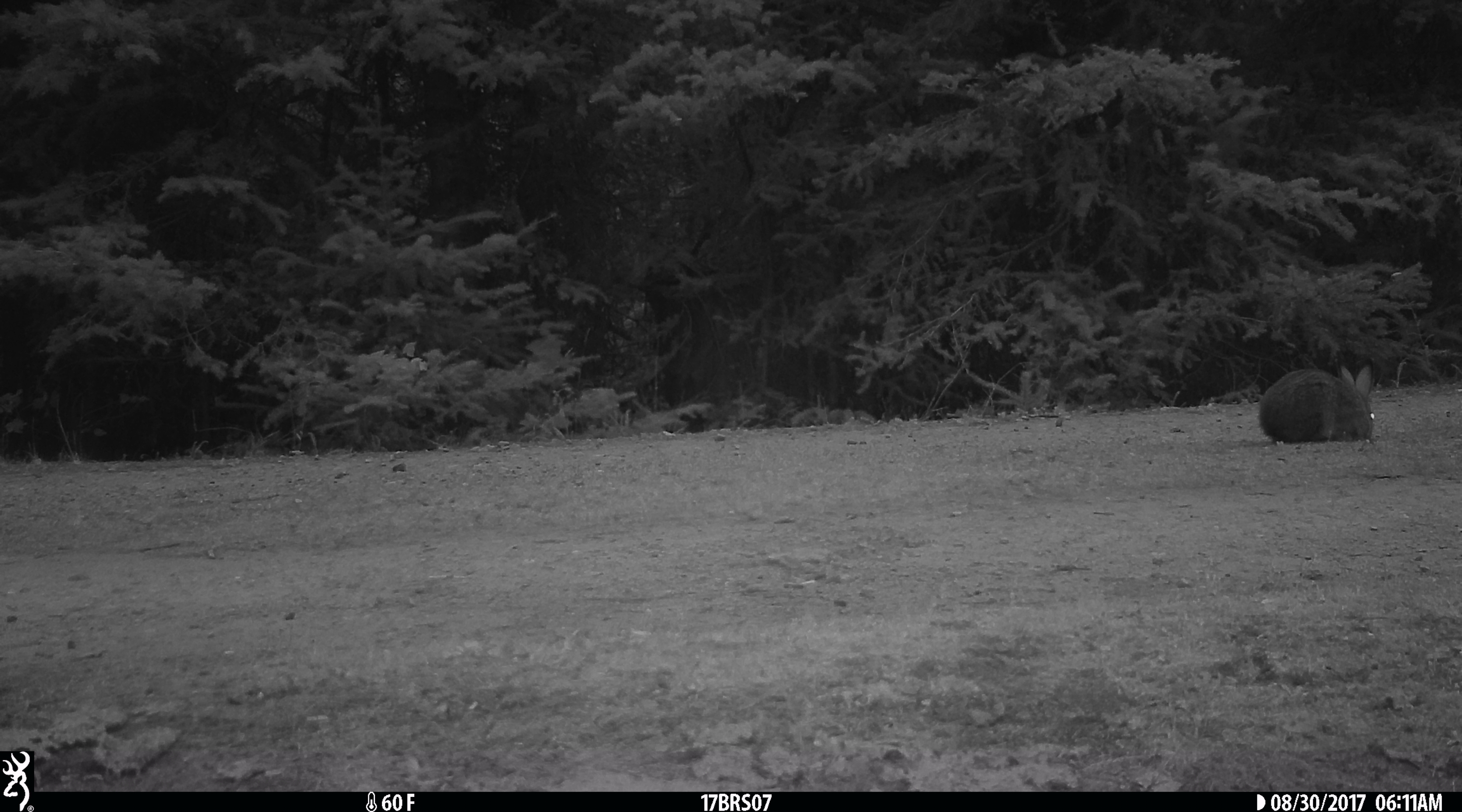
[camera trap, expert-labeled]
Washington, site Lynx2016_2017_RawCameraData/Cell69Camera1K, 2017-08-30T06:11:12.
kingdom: Animalia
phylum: Chordata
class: Mammalia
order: Lagomorpha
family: Leporidae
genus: Lepus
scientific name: Lepus americanus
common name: snowshoe hare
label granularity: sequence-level